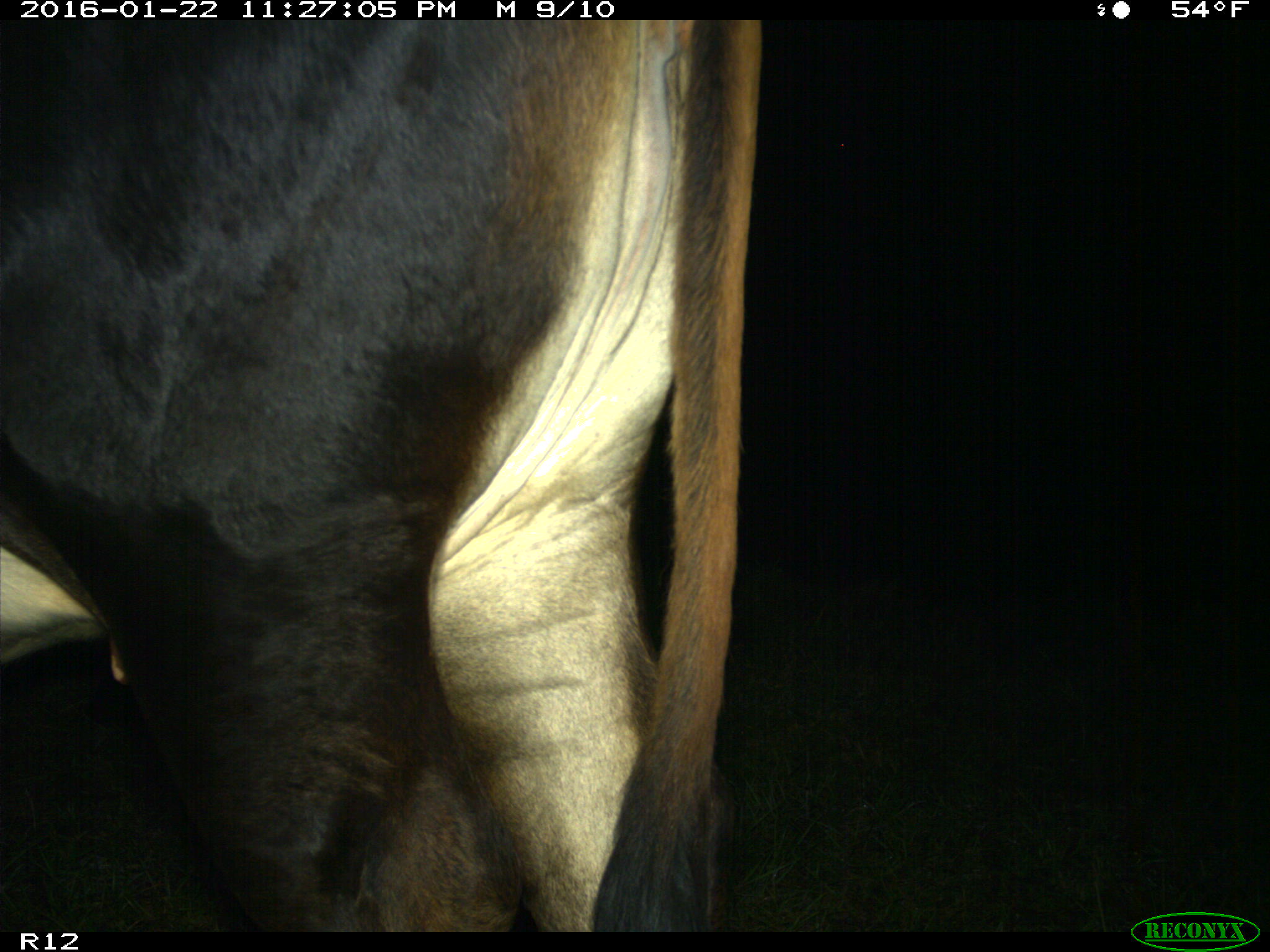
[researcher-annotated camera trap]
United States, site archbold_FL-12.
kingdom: Animalia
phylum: Chordata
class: Mammalia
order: Artiodactyla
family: Bovidae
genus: Bos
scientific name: Bos taurus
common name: domestic cow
Bos taurus (domestic cow).